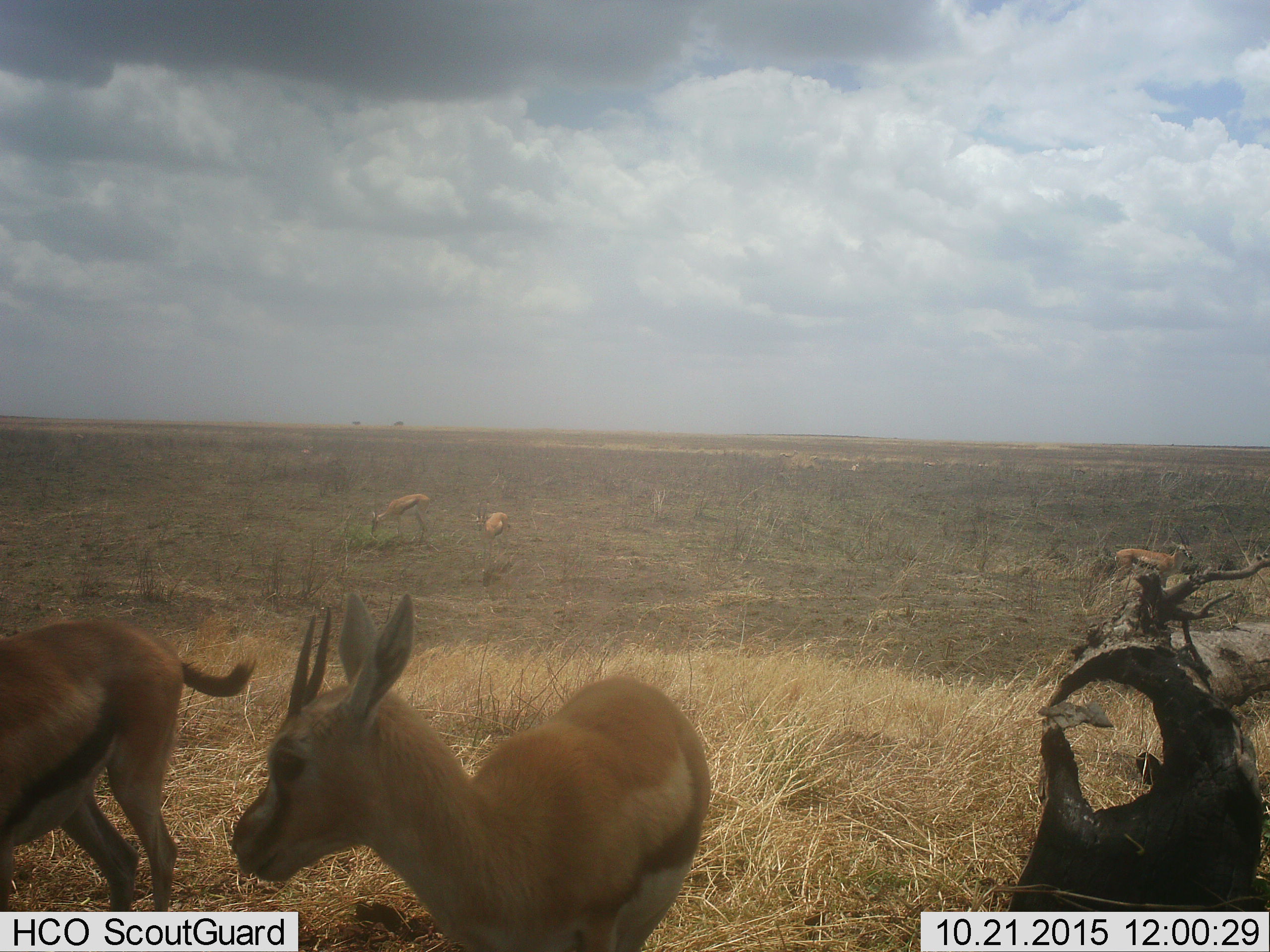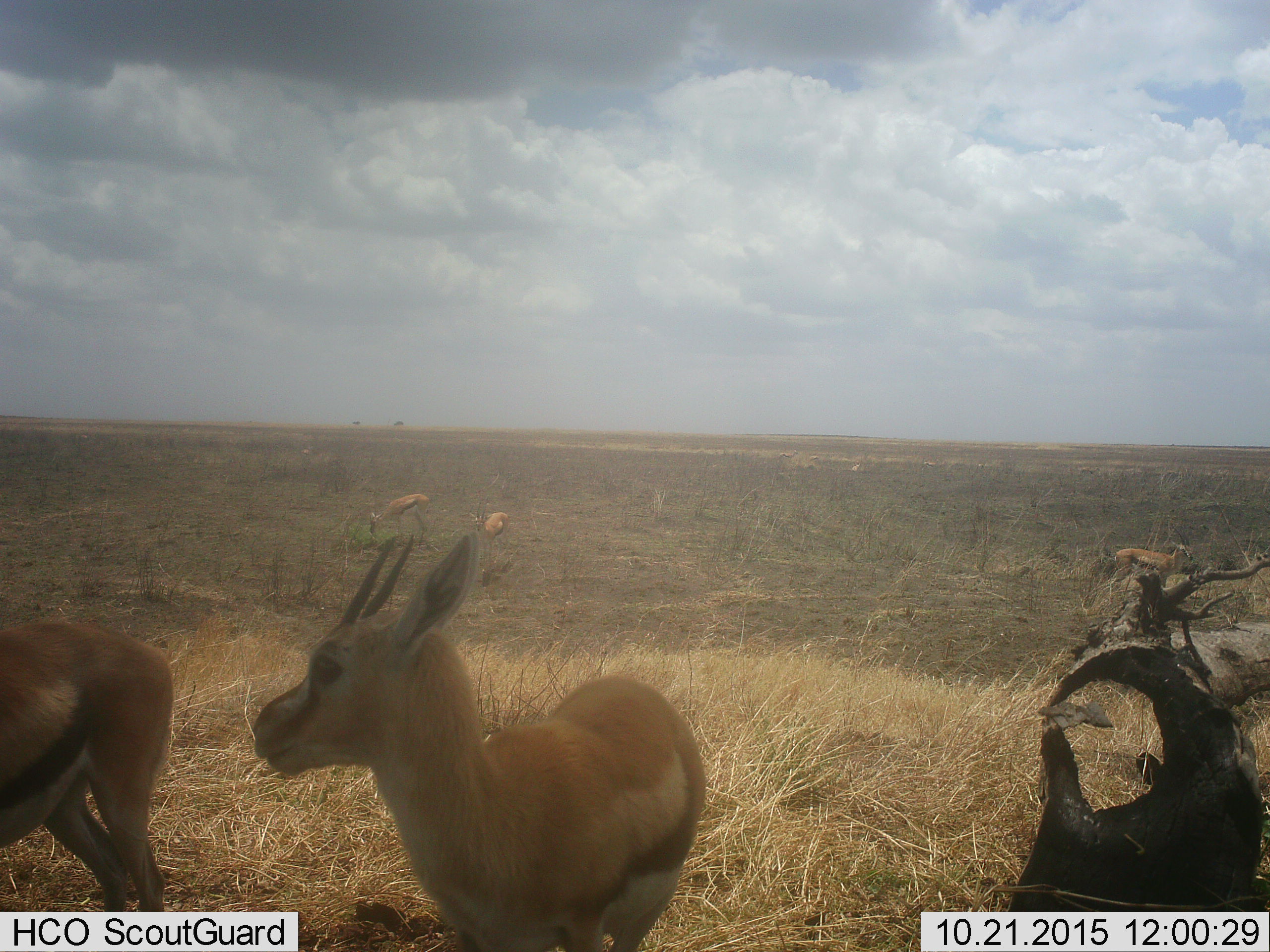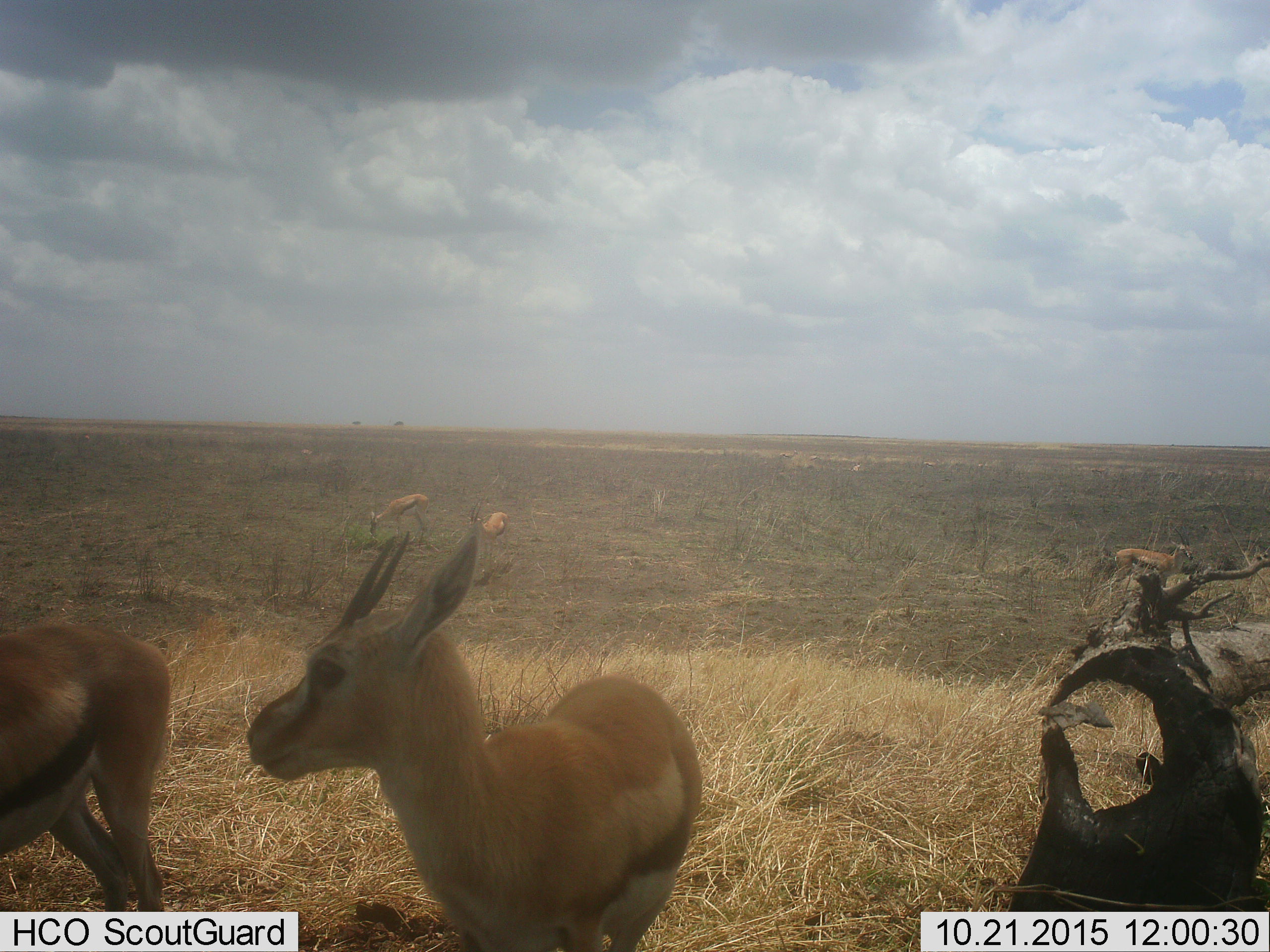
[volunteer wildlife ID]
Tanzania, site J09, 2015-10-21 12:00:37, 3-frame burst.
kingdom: Animalia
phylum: Chordata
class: Mammalia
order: Artiodactyla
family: Bovidae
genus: Eudorcas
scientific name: Eudorcas thomsonii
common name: thomson's gazelle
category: gazellethomsons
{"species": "gazellethomsons (thomson's gazelle) (Eudorcas thomsonii)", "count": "5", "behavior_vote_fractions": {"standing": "89%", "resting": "11%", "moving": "33%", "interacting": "11%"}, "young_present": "11%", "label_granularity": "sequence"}